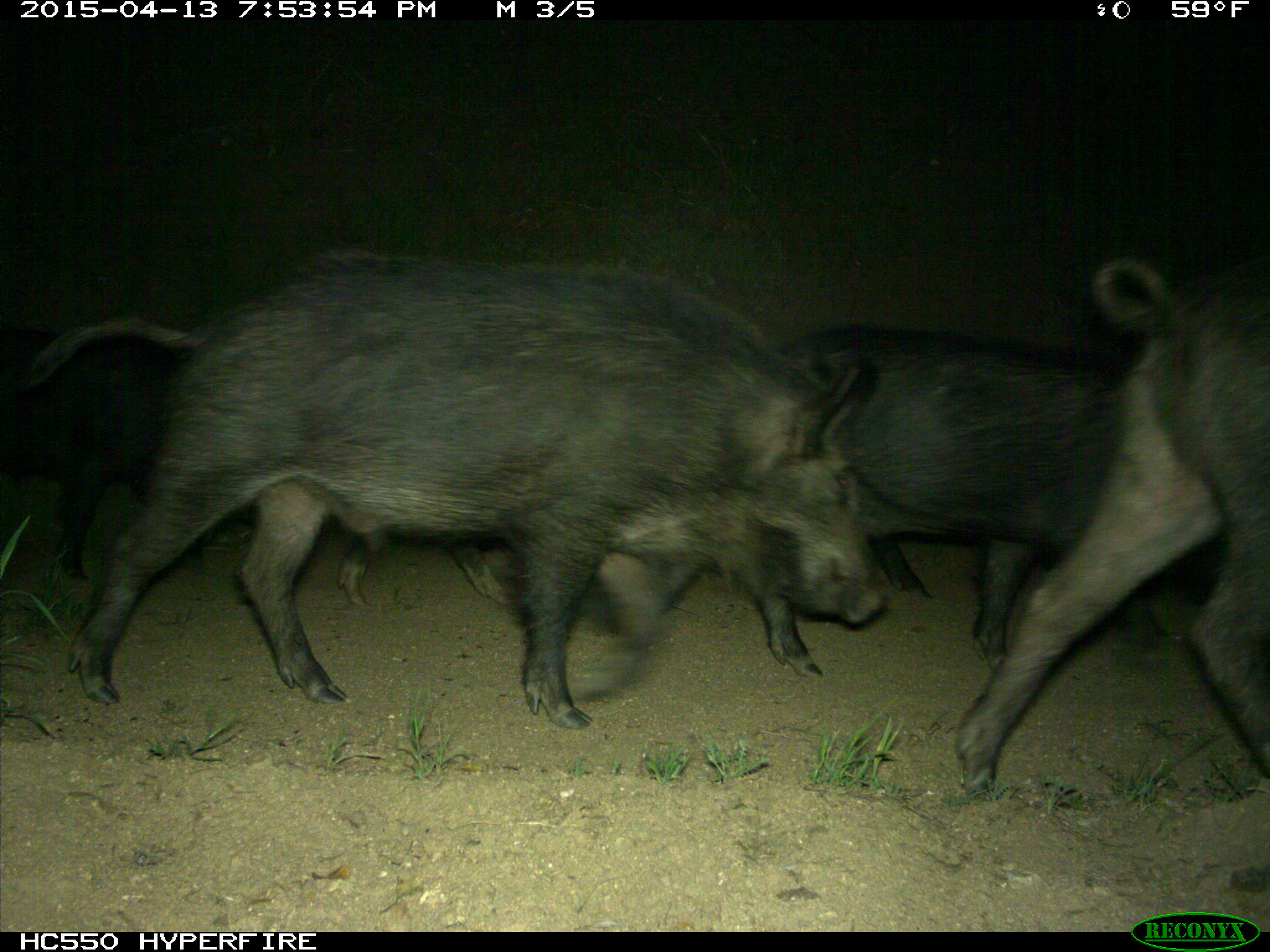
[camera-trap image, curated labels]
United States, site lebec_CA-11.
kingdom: Animalia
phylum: Chordata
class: Mammalia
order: Artiodactyla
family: Suidae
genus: Sus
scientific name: Sus scrofa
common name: wild boar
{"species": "Sus scrofa (wild boar)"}